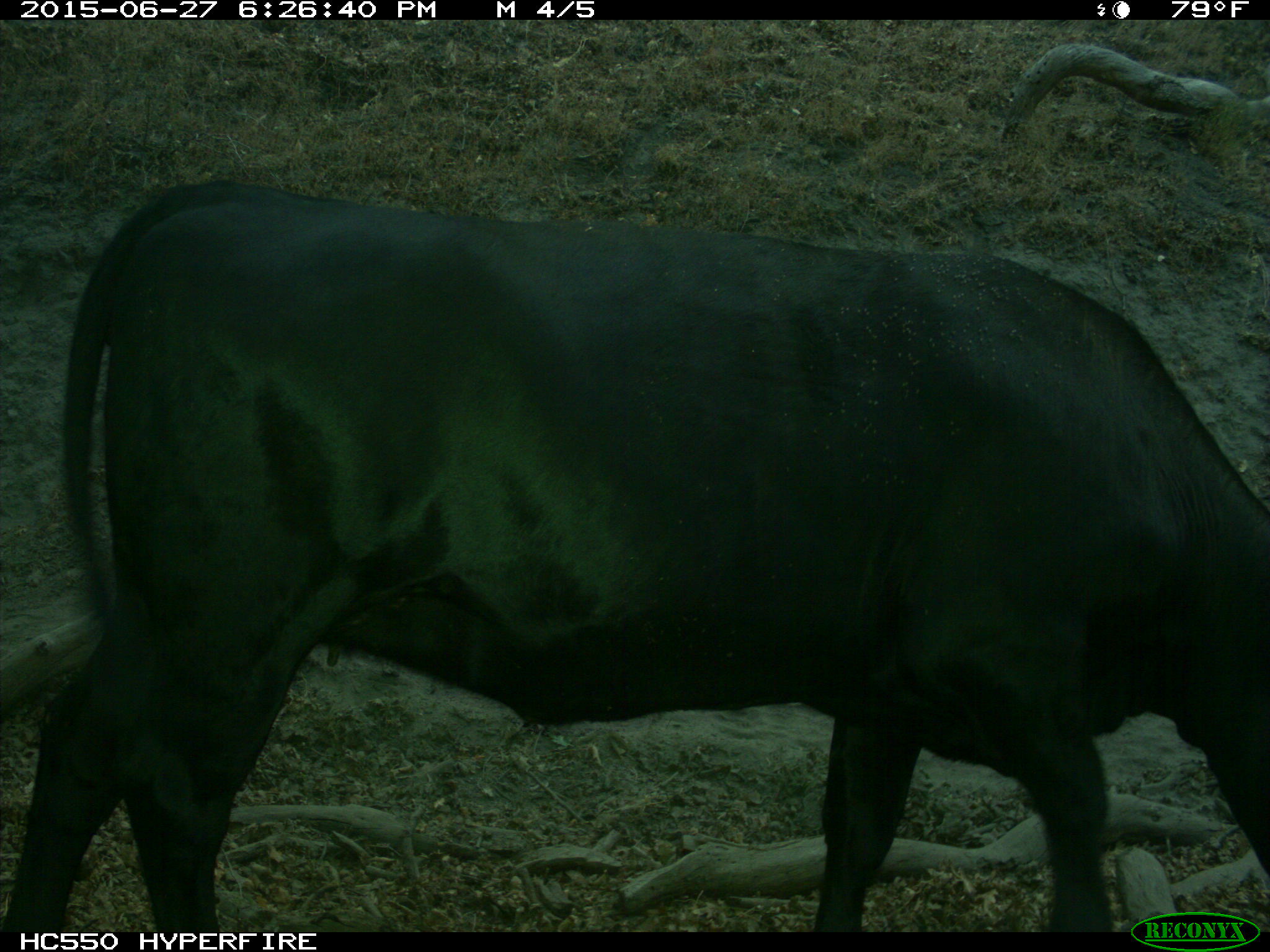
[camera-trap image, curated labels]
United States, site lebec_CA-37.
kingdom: Animalia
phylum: Chordata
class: Mammalia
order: Artiodactyla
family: Bovidae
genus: Bos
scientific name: Bos taurus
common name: domestic cow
Bos taurus (domestic cow).